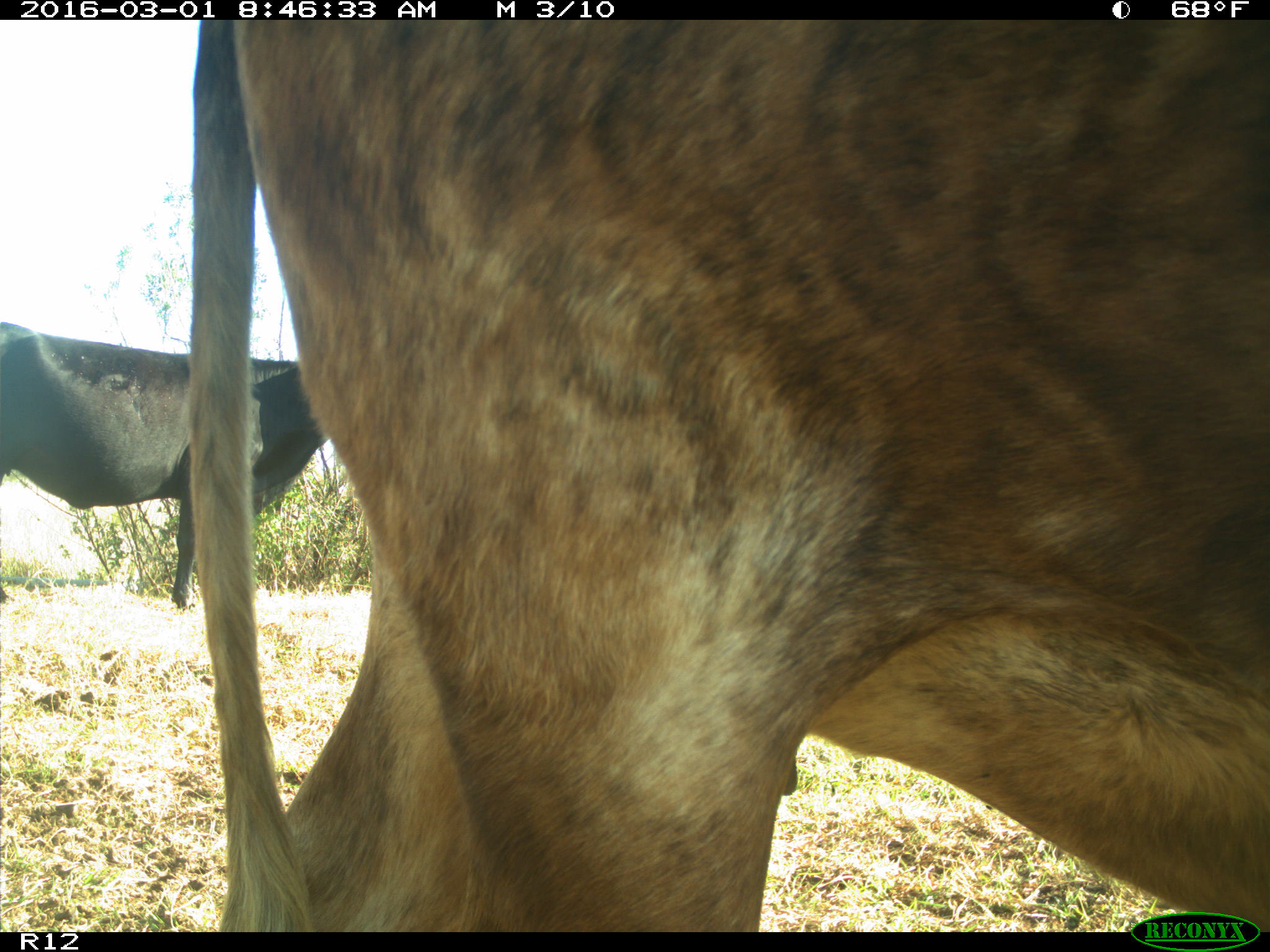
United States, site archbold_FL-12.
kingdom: Animalia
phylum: Chordata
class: Mammalia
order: Artiodactyla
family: Bovidae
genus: Bos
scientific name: Bos taurus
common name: domestic cow